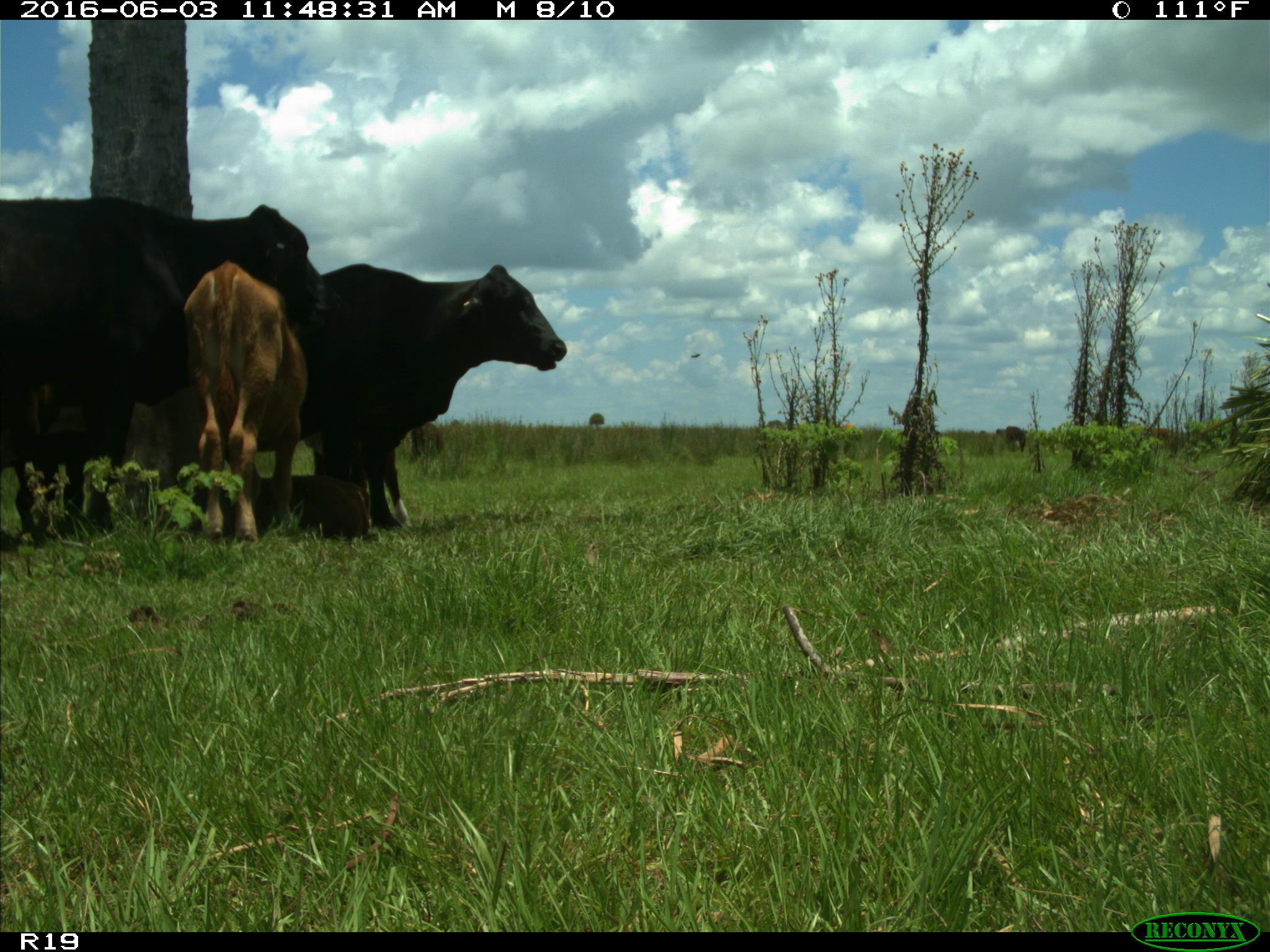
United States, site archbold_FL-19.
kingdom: Animalia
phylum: Chordata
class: Mammalia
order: Artiodactyla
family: Bovidae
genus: Bos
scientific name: Bos taurus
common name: domestic cow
Bos taurus (domestic cow).